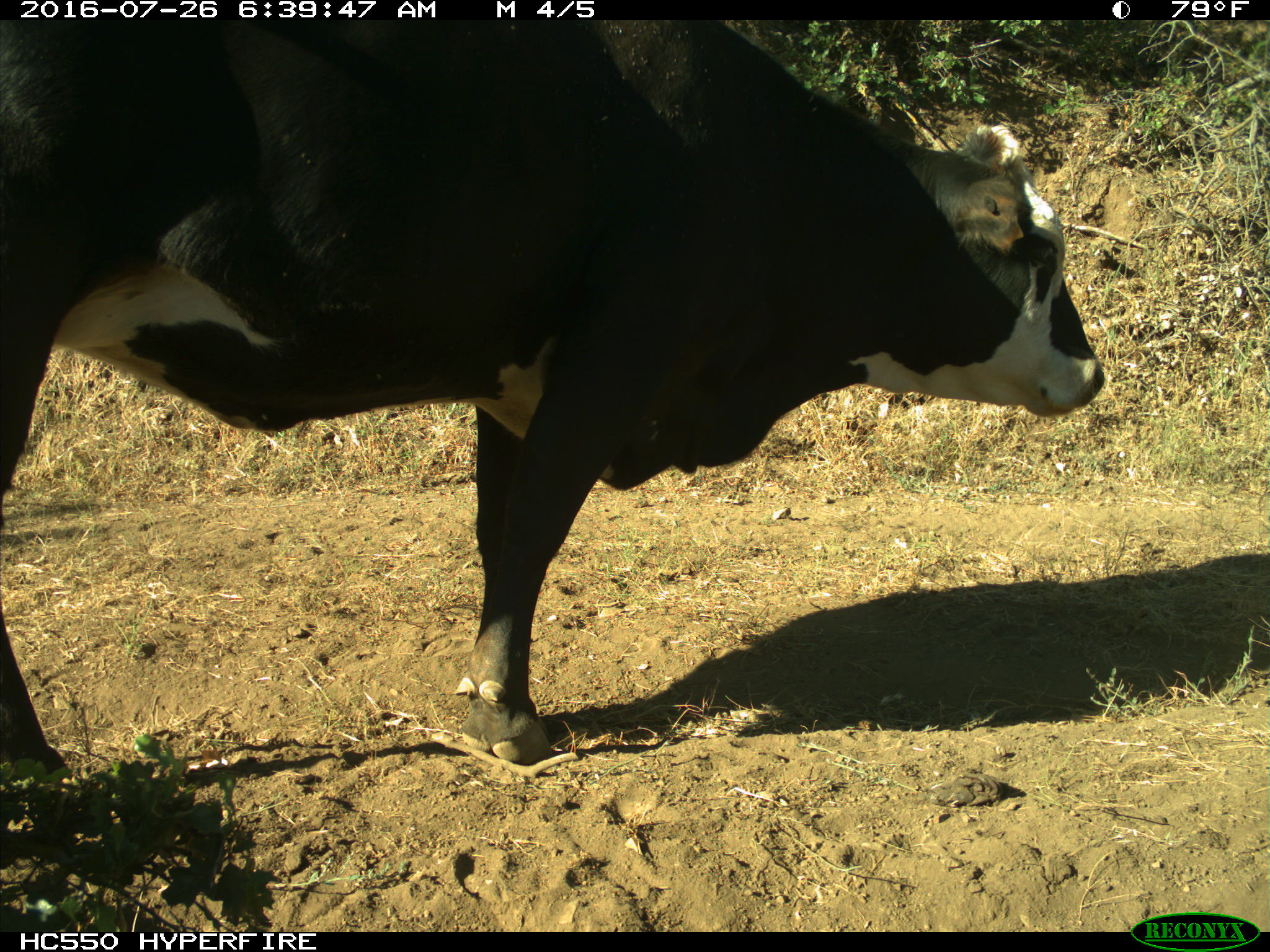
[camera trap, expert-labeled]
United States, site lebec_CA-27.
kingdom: Animalia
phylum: Chordata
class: Mammalia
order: Artiodactyla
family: Bovidae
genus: Bos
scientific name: Bos taurus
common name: domestic cow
Bos taurus (domestic cow).